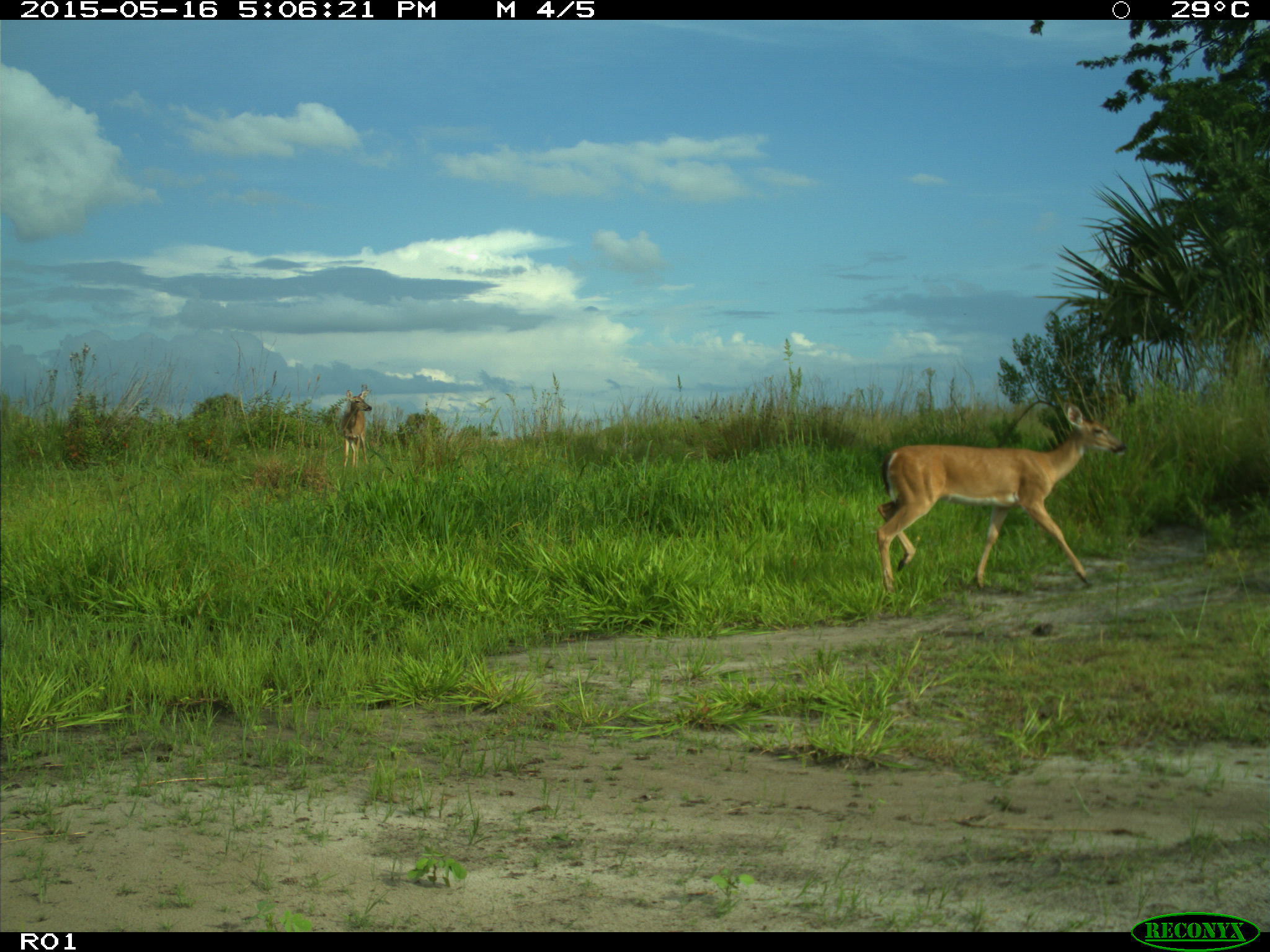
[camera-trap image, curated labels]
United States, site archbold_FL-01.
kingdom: Animalia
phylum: Chordata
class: Mammalia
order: Artiodactyla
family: Cervidae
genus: Odocoileus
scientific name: Odocoileus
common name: deer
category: unidentified deer